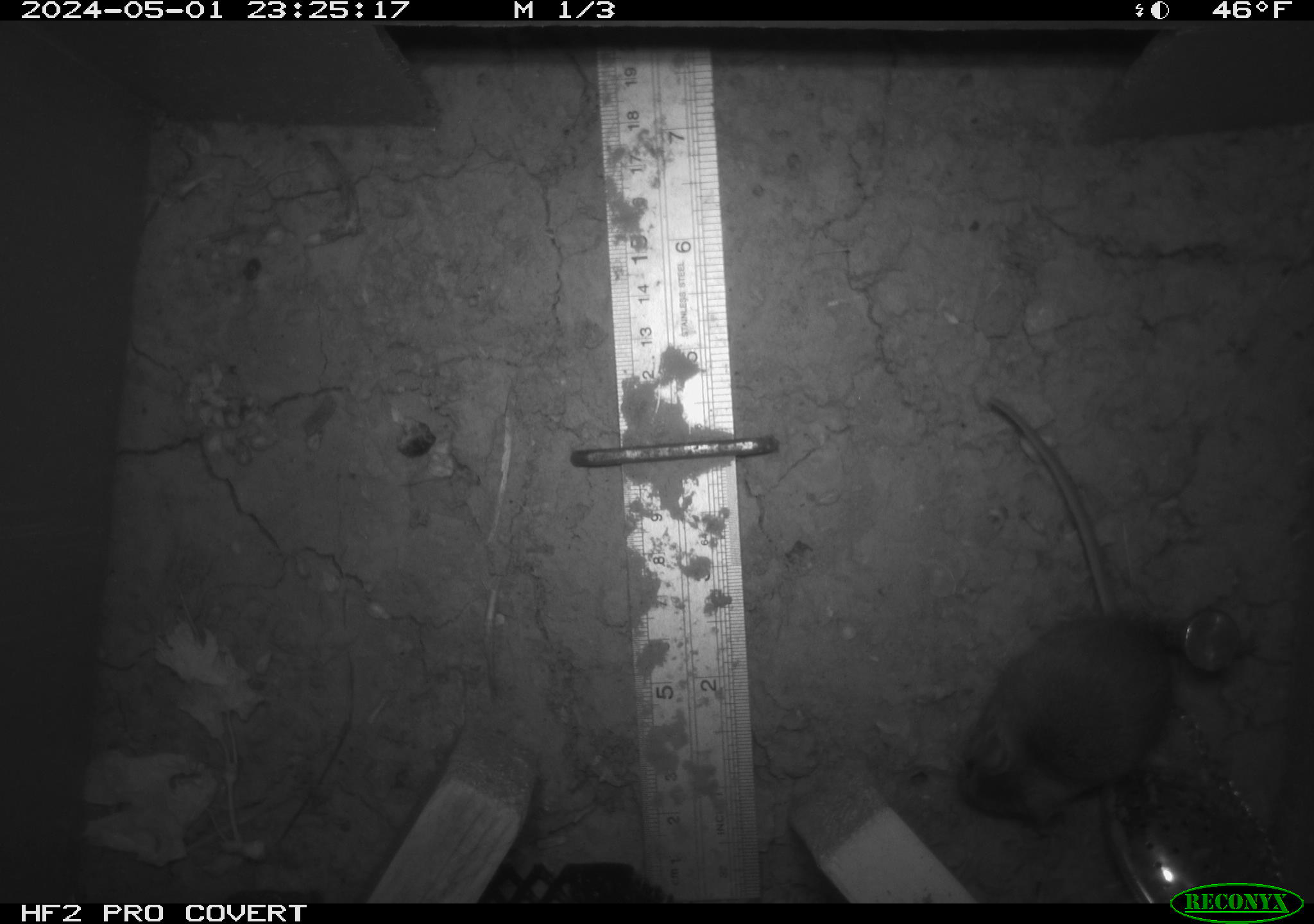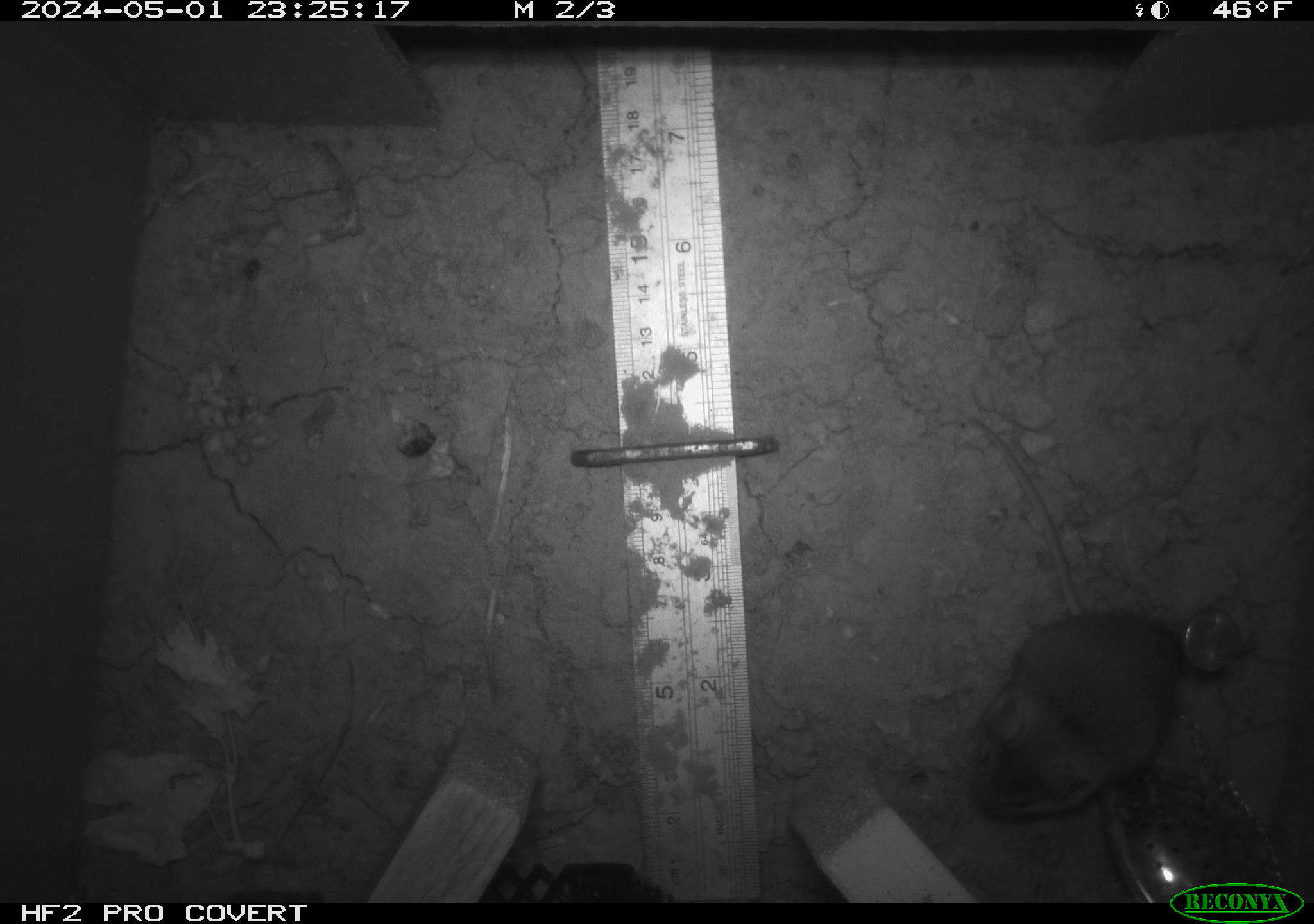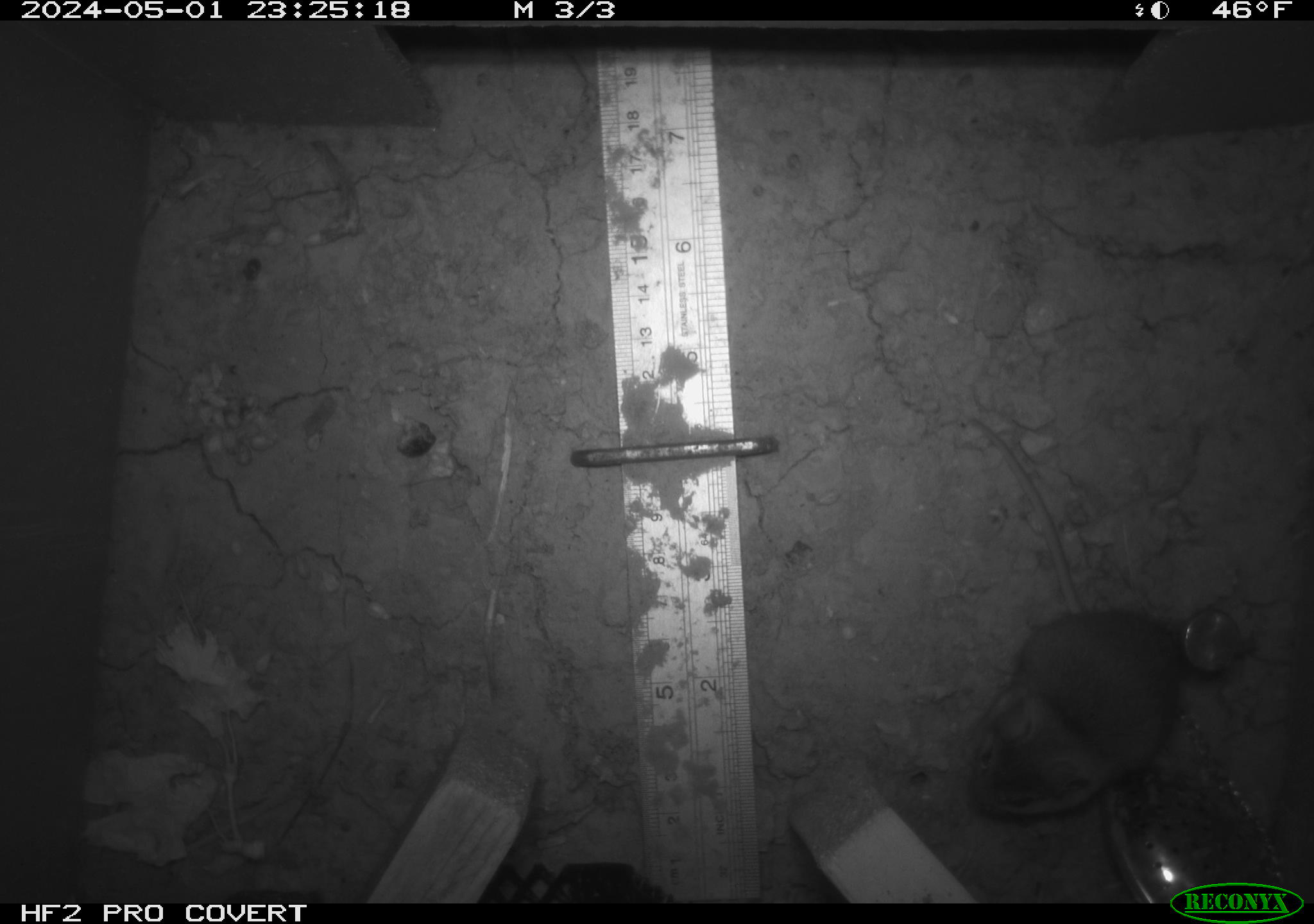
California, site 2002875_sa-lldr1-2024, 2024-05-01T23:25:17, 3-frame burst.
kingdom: Animalia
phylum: Chordata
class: Mammalia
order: Rodentia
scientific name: Rodentia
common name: mouse species